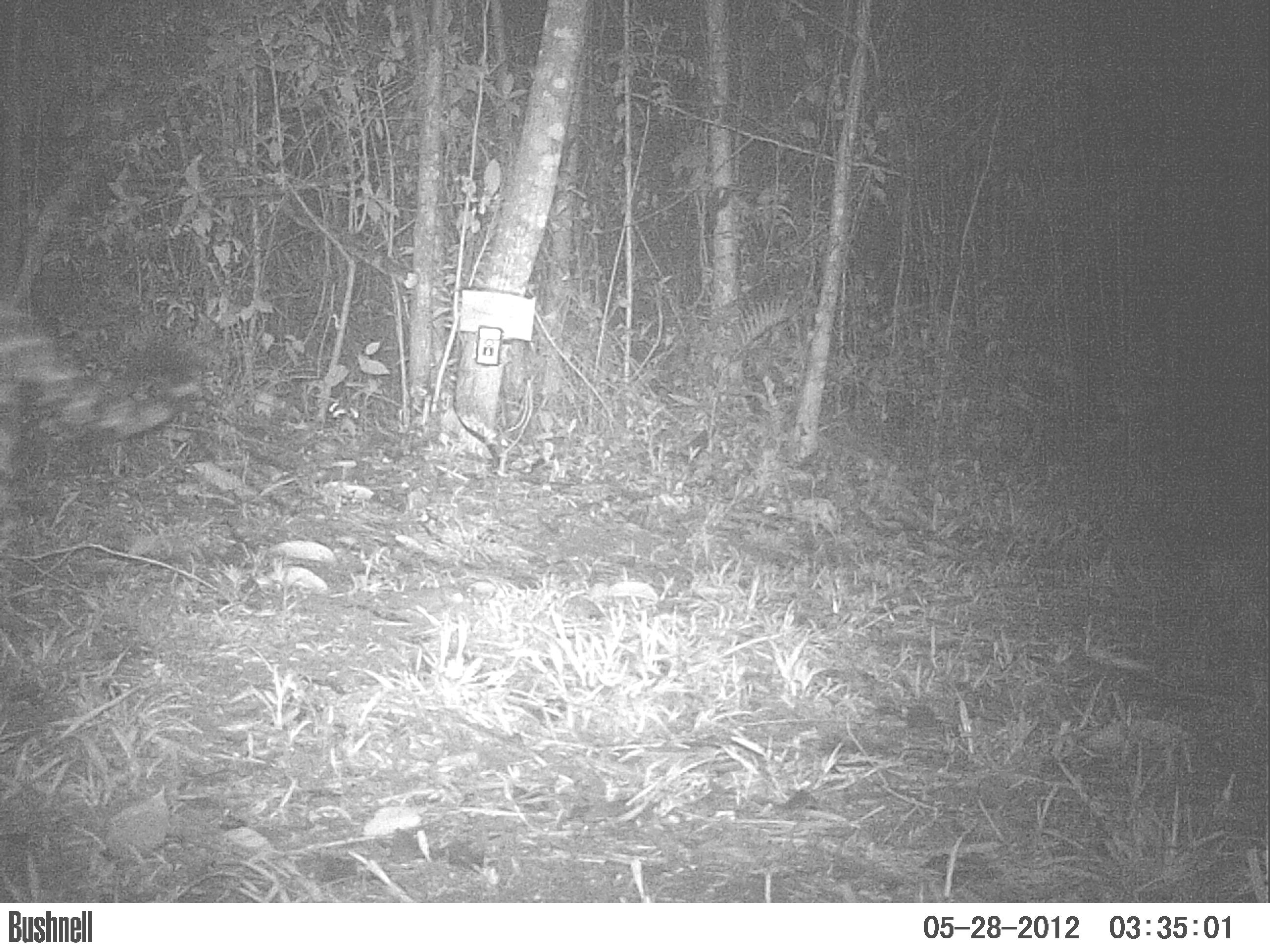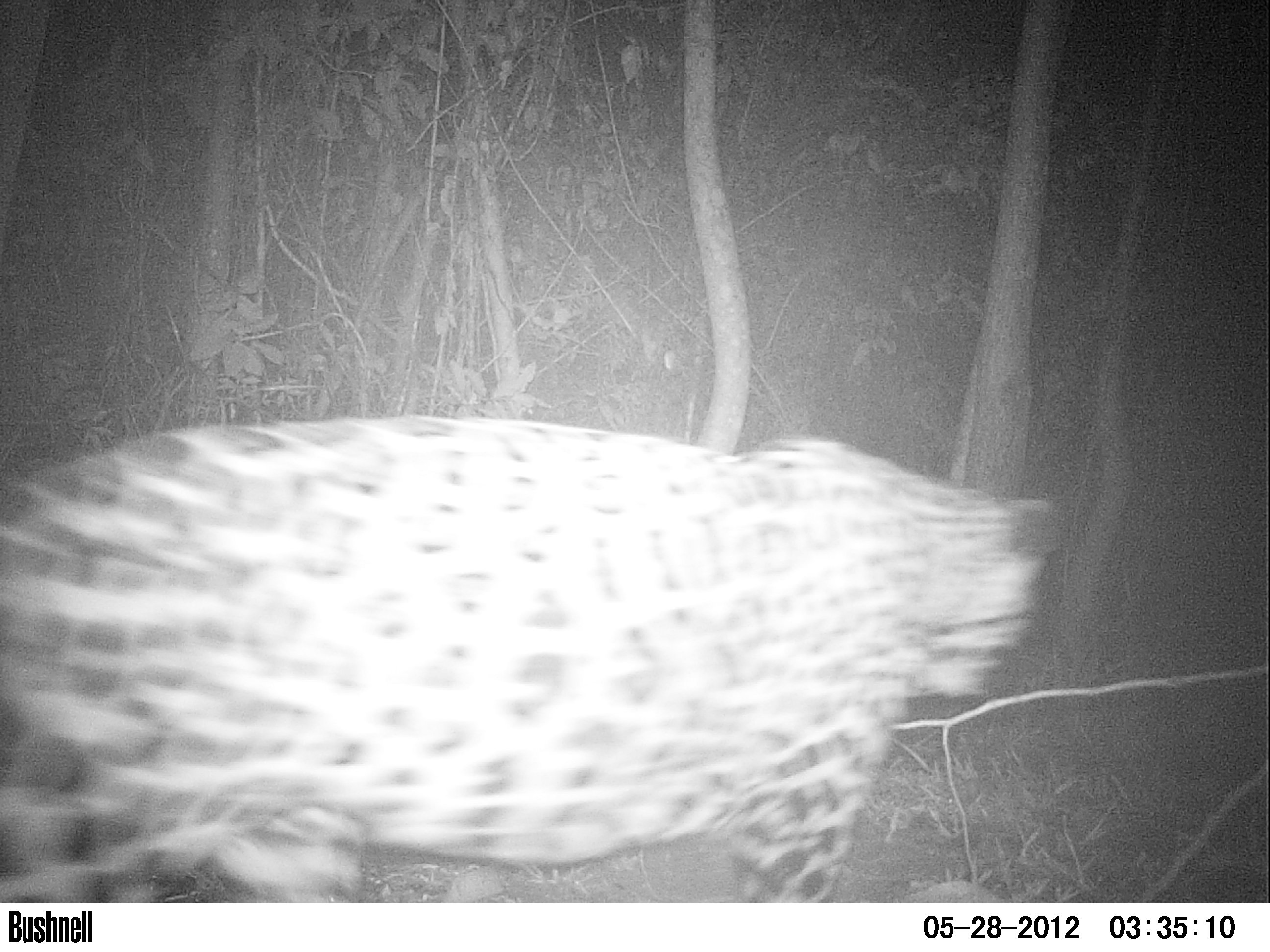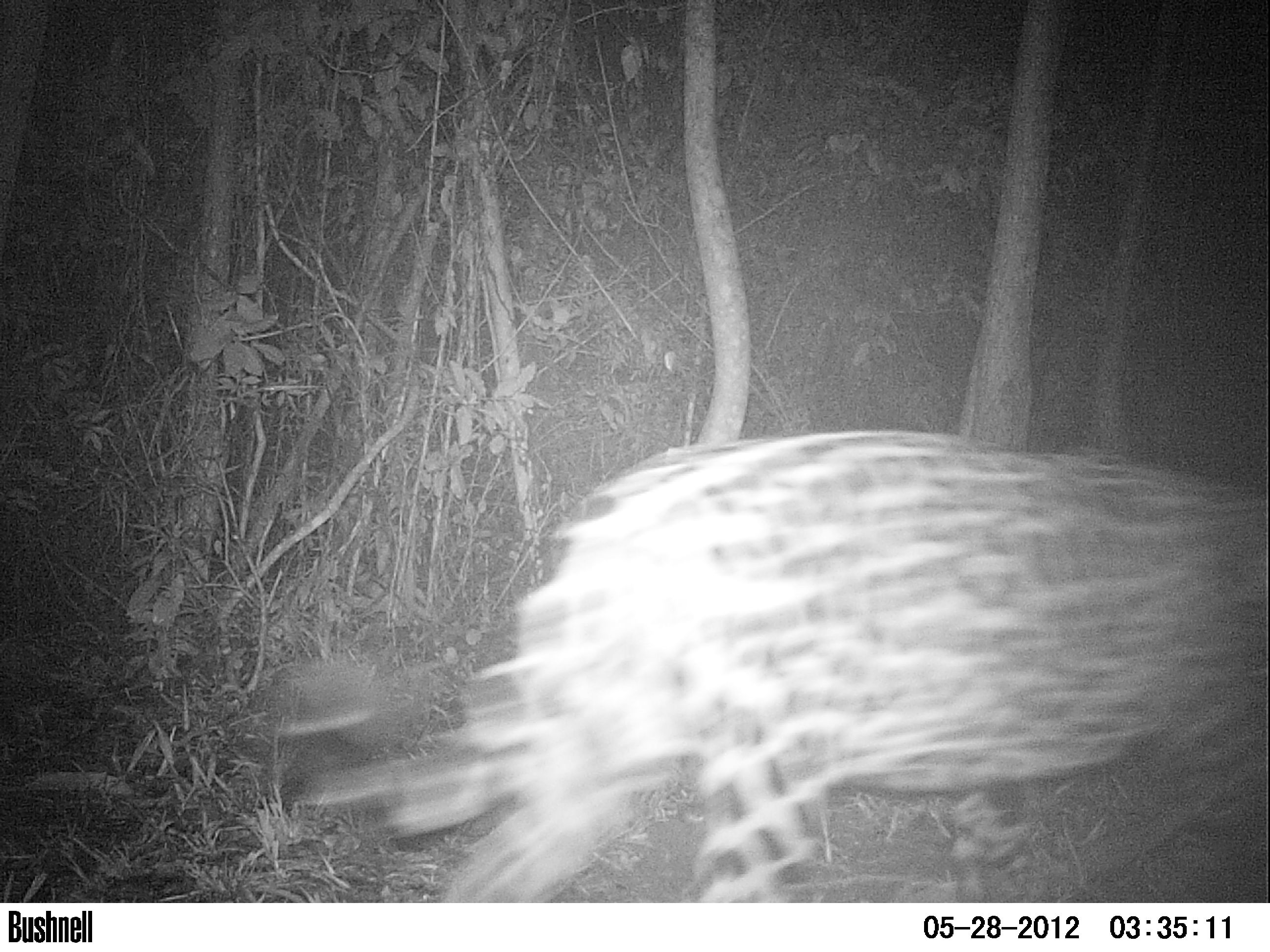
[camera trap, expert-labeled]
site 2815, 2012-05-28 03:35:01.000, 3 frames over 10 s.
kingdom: Animalia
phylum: Chordata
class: Mammalia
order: Carnivora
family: Felidae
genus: Panthera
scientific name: Panthera onca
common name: jaguar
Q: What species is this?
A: Panthera onca (jaguar).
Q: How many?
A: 1.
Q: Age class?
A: Adult.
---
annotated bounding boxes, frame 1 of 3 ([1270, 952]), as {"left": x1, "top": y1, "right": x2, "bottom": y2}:
panthera onca: {"left": 0, "top": 296, "right": 204, "bottom": 480}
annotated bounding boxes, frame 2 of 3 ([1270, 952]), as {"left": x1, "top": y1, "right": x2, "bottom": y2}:
panthera onca: {"left": 0, "top": 411, "right": 1064, "bottom": 901}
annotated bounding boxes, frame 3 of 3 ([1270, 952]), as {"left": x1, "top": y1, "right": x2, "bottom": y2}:
panthera onca: {"left": 262, "top": 428, "right": 1270, "bottom": 902}